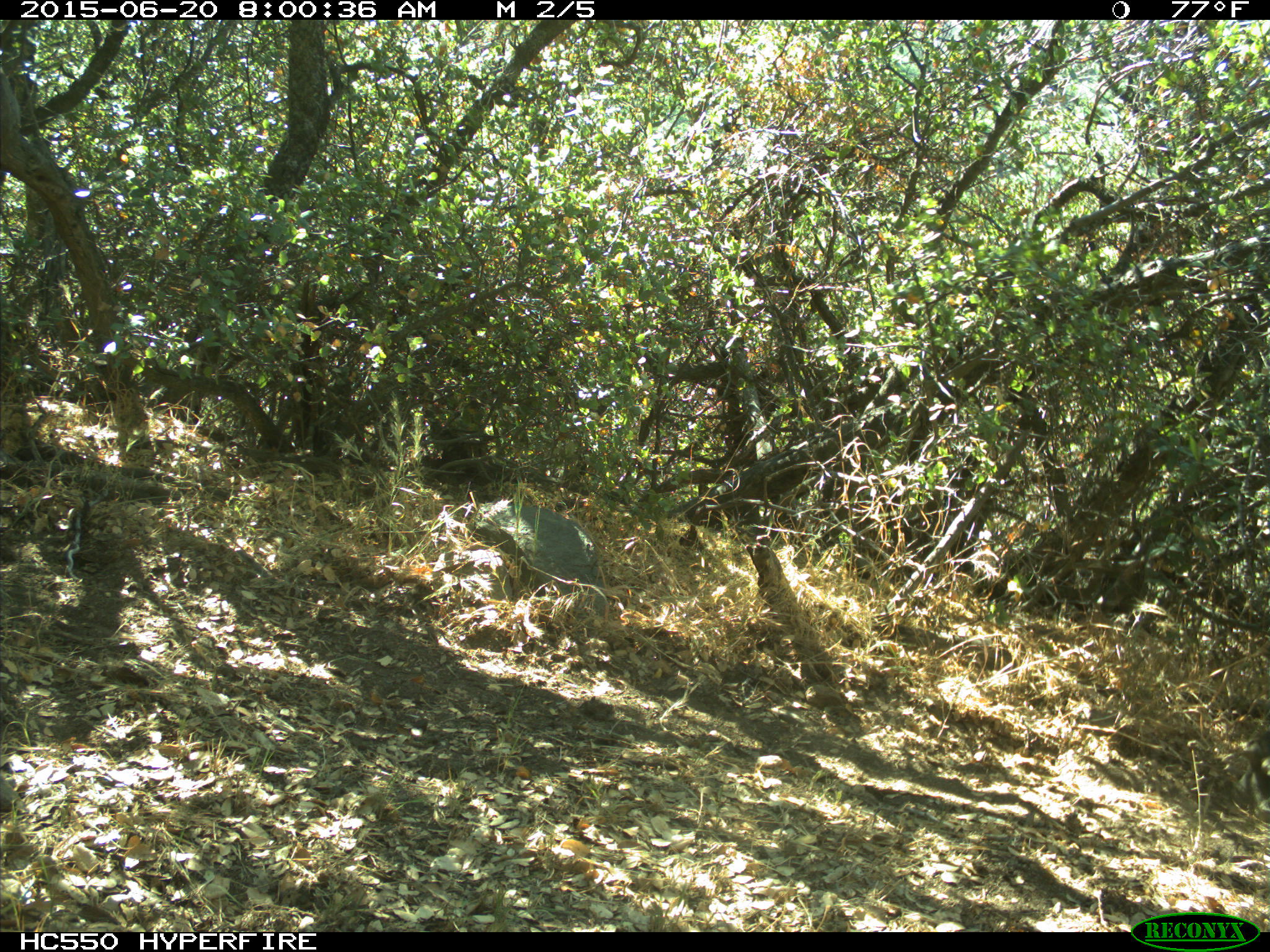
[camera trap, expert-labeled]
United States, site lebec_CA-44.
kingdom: Animalia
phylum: Chordata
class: Mammalia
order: Artiodactyla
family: Bovidae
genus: Bos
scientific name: Bos taurus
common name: domestic cow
Bos taurus (domestic cow).